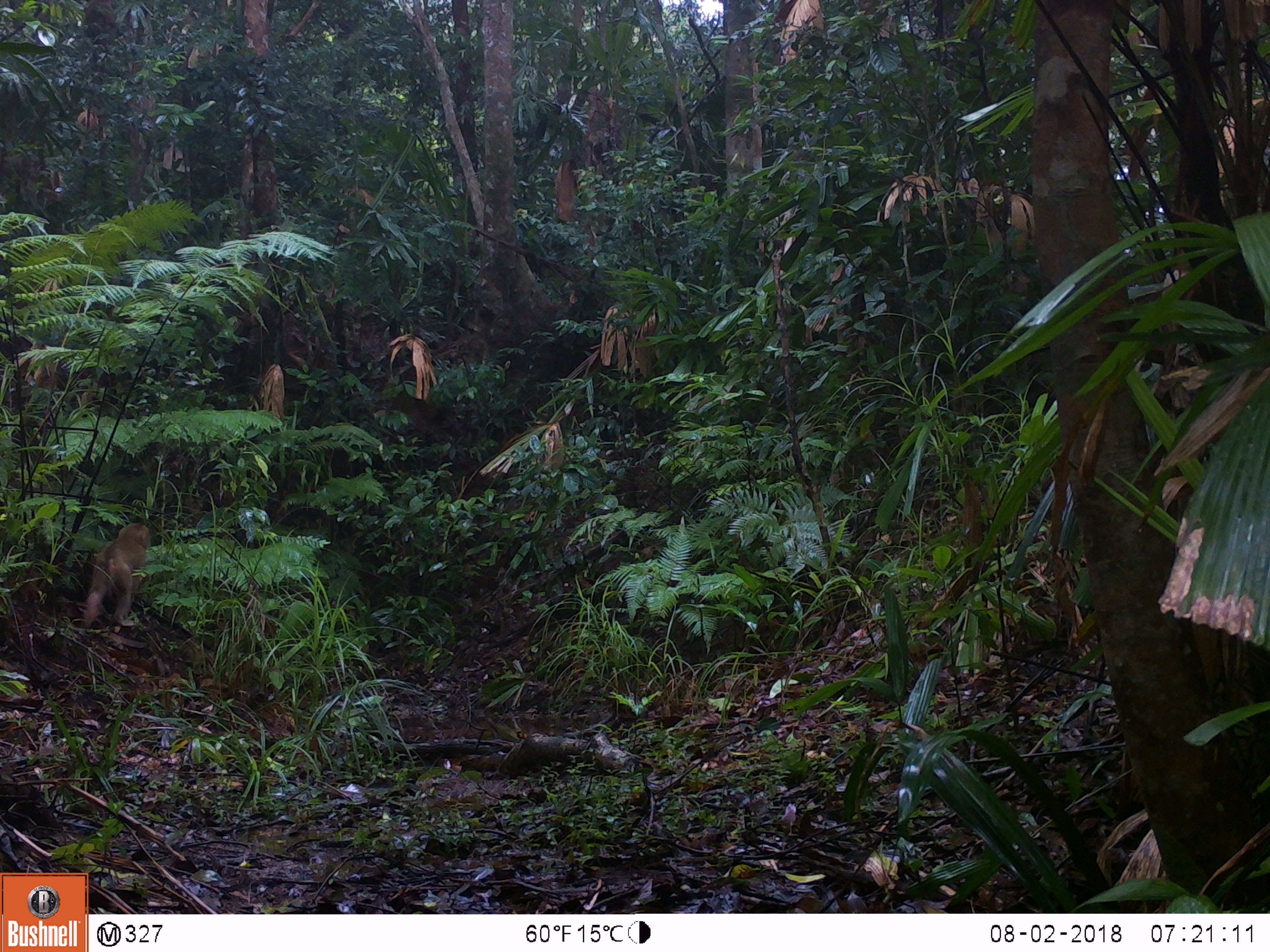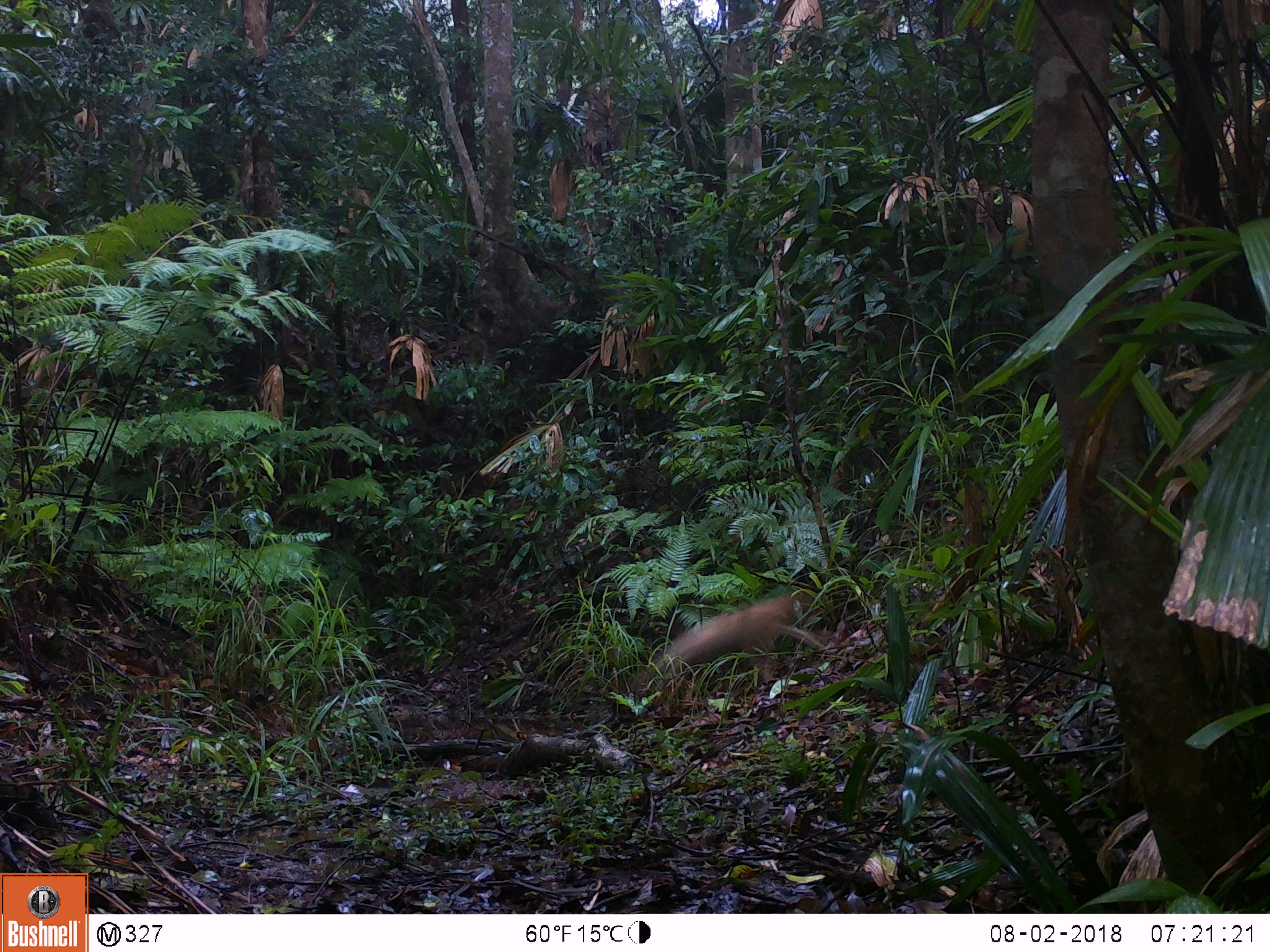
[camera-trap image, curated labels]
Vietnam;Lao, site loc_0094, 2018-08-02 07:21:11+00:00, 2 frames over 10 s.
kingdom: Animalia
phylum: Chordata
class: Mammalia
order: Primates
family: Cercopithecidae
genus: Macaca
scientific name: Macaca nemestrina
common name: pig-tailed macaque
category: pig tailed macaque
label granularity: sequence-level